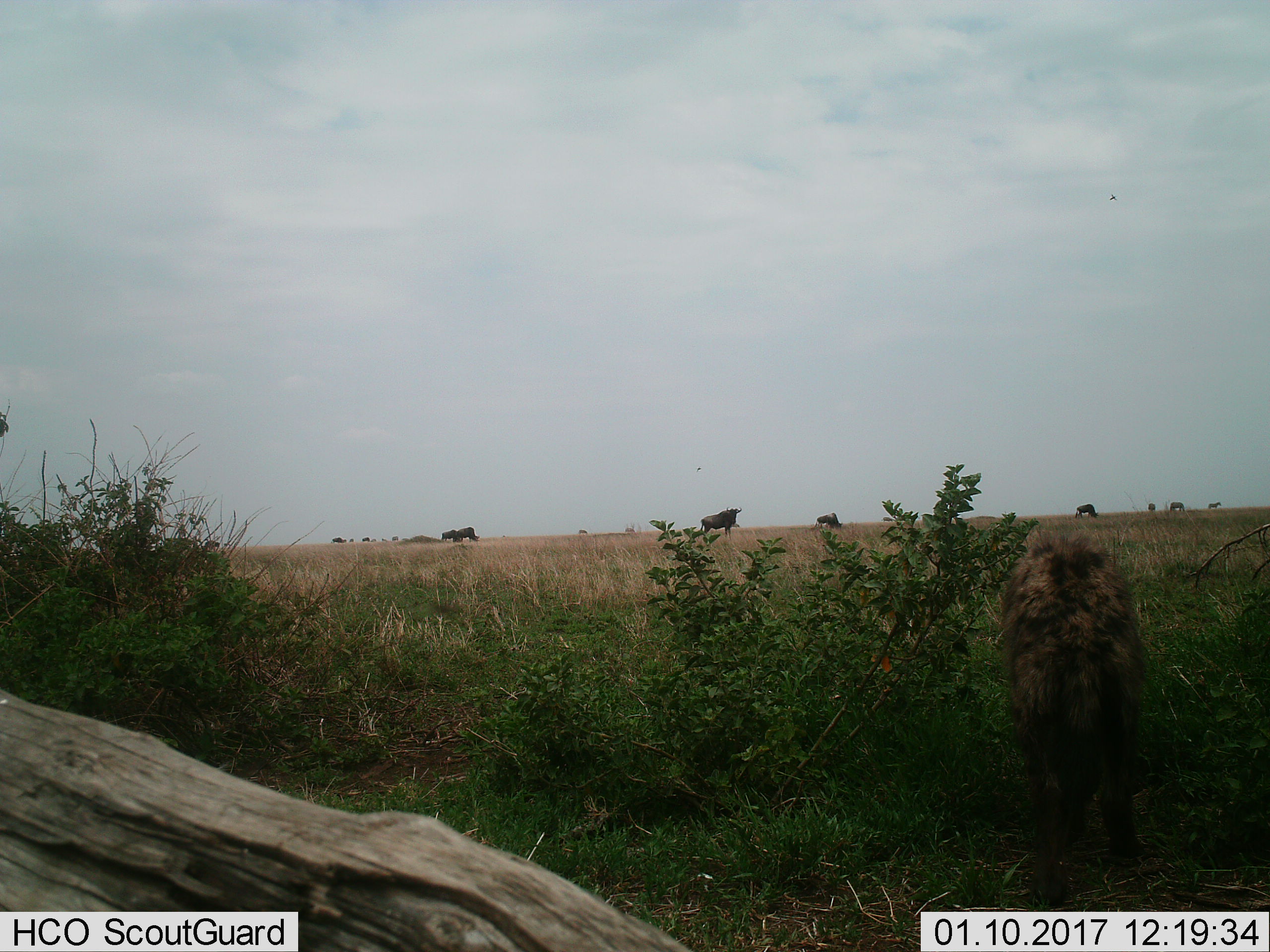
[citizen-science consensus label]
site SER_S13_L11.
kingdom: Animalia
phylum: Chordata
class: Mammalia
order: Carnivora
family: Hyaenidae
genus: Crocuta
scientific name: Crocuta crocuta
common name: spotted hyena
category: hyenaspotted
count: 1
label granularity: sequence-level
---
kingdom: Animalia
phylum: Chordata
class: Mammalia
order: Artiodactyla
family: Bovidae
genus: Connochaetes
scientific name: Connochaetes taurinus taurinus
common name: blue wildebeest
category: wildebeestblue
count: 9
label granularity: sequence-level